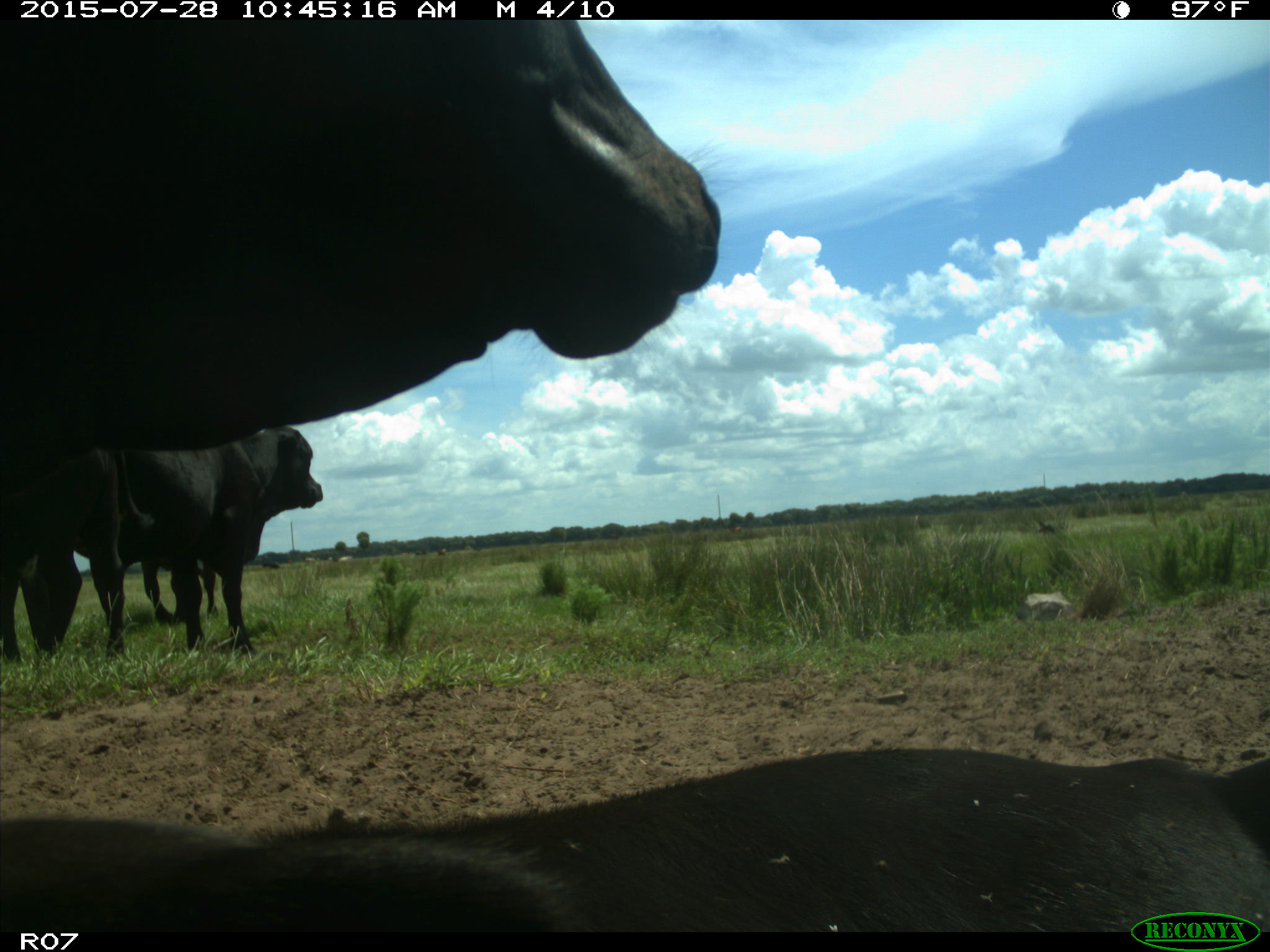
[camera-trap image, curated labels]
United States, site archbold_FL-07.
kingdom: Animalia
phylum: Chordata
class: Mammalia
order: Artiodactyla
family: Bovidae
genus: Bos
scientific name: Bos taurus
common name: domestic cow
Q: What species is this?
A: Bos taurus (domestic cow).